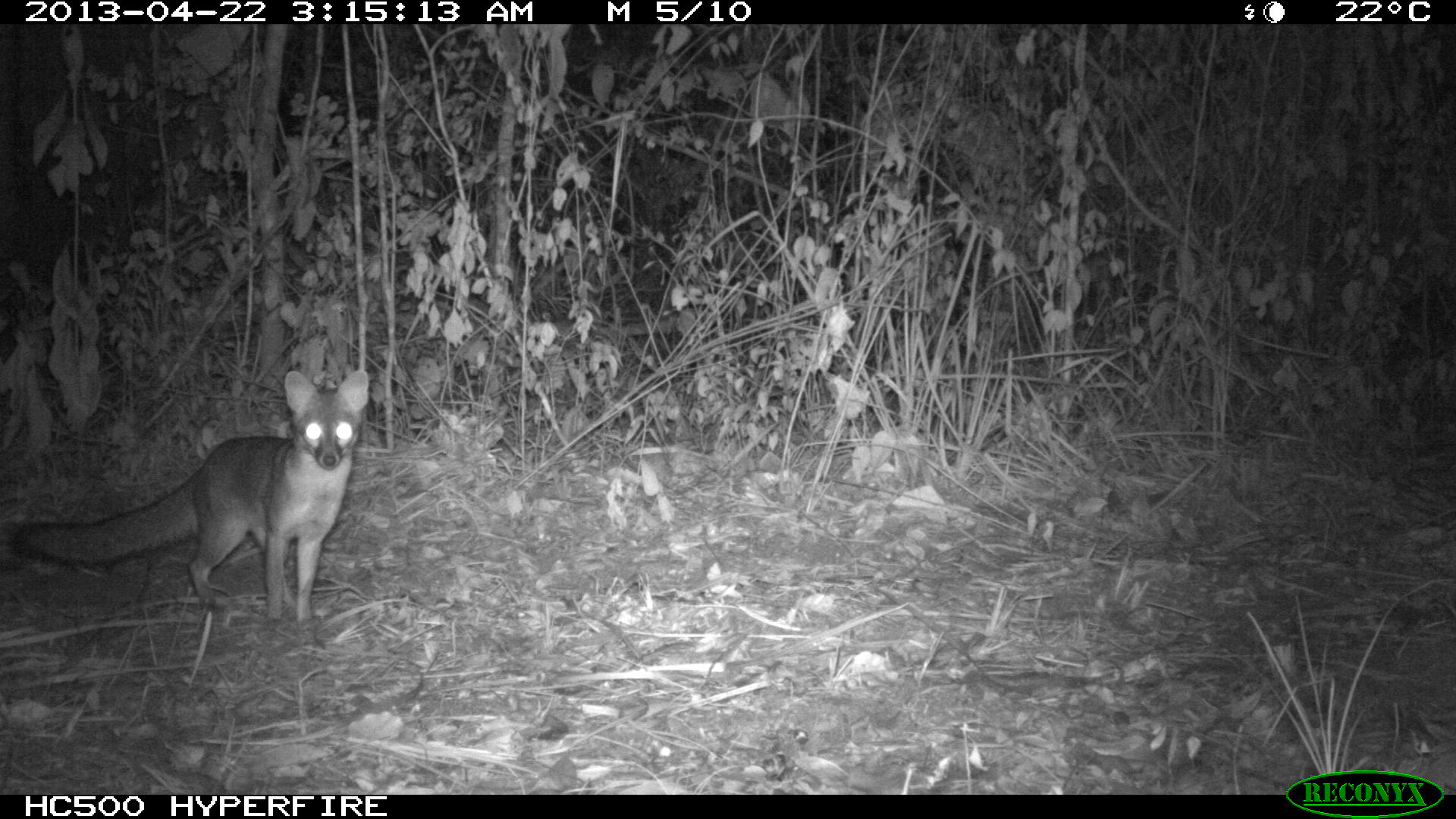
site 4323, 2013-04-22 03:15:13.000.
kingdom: Animalia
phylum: Chordata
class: Mammalia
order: Carnivora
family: Canidae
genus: Urocyon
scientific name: Urocyon cinereoargenteus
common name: gray fox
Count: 1.